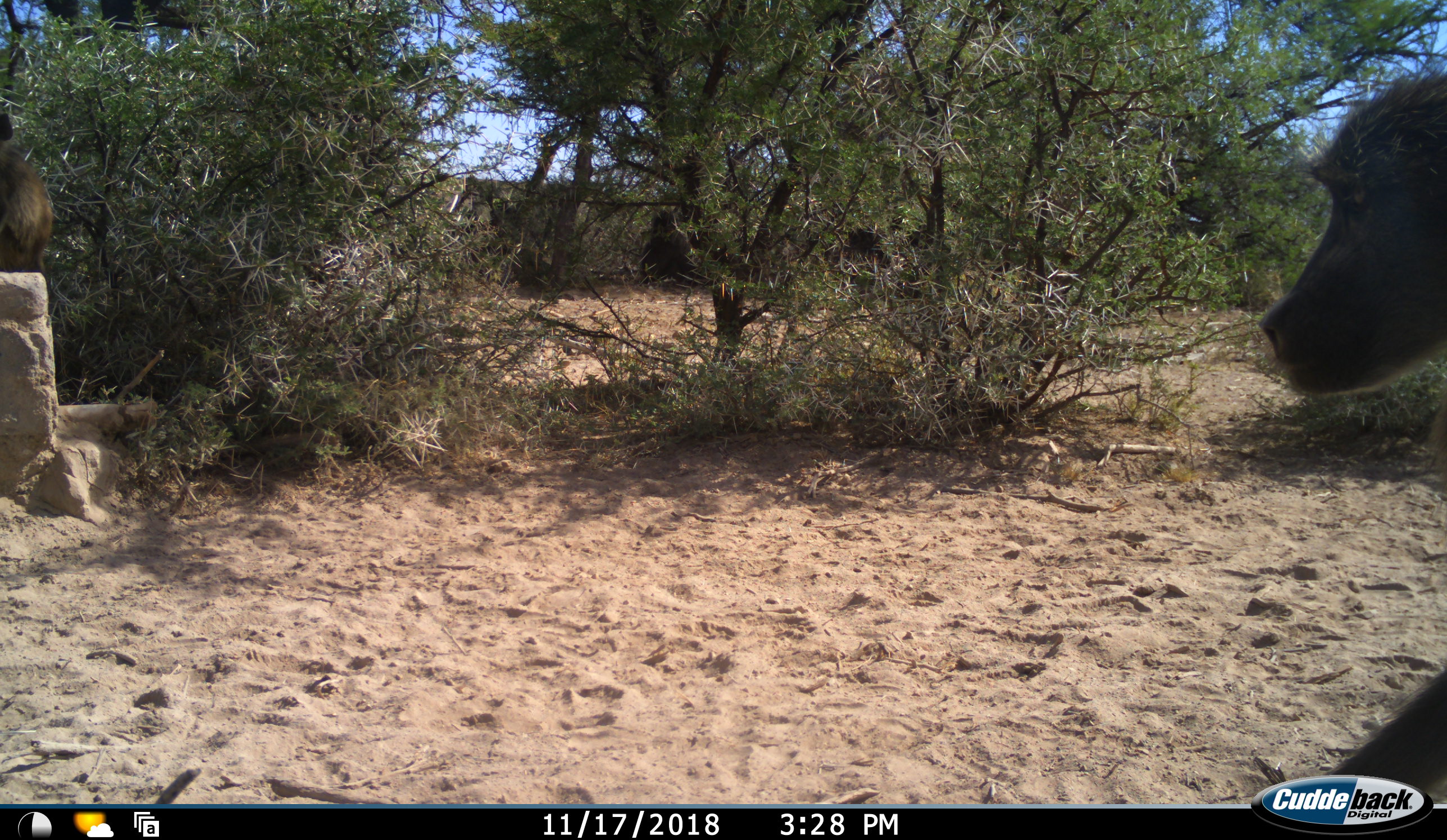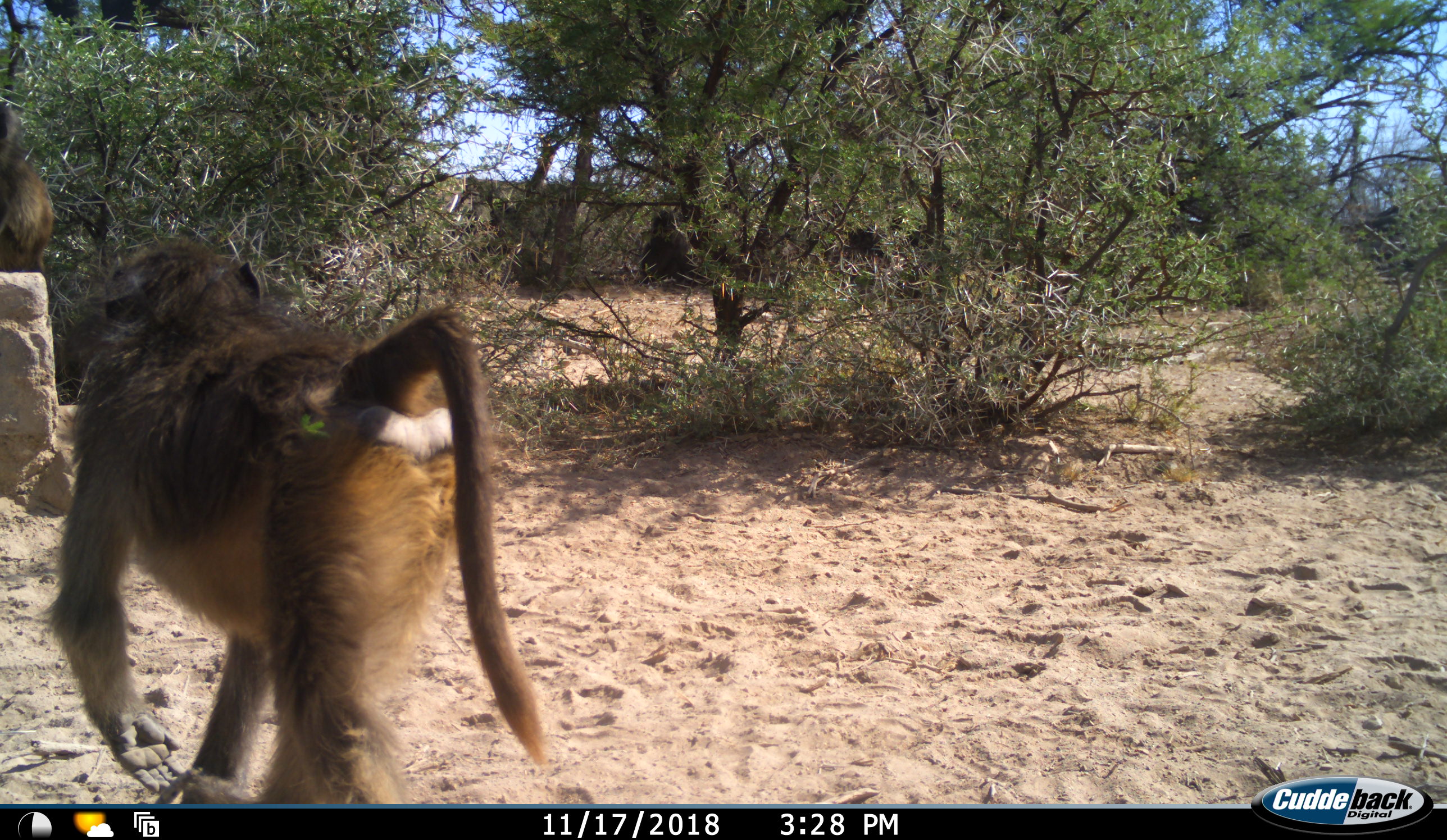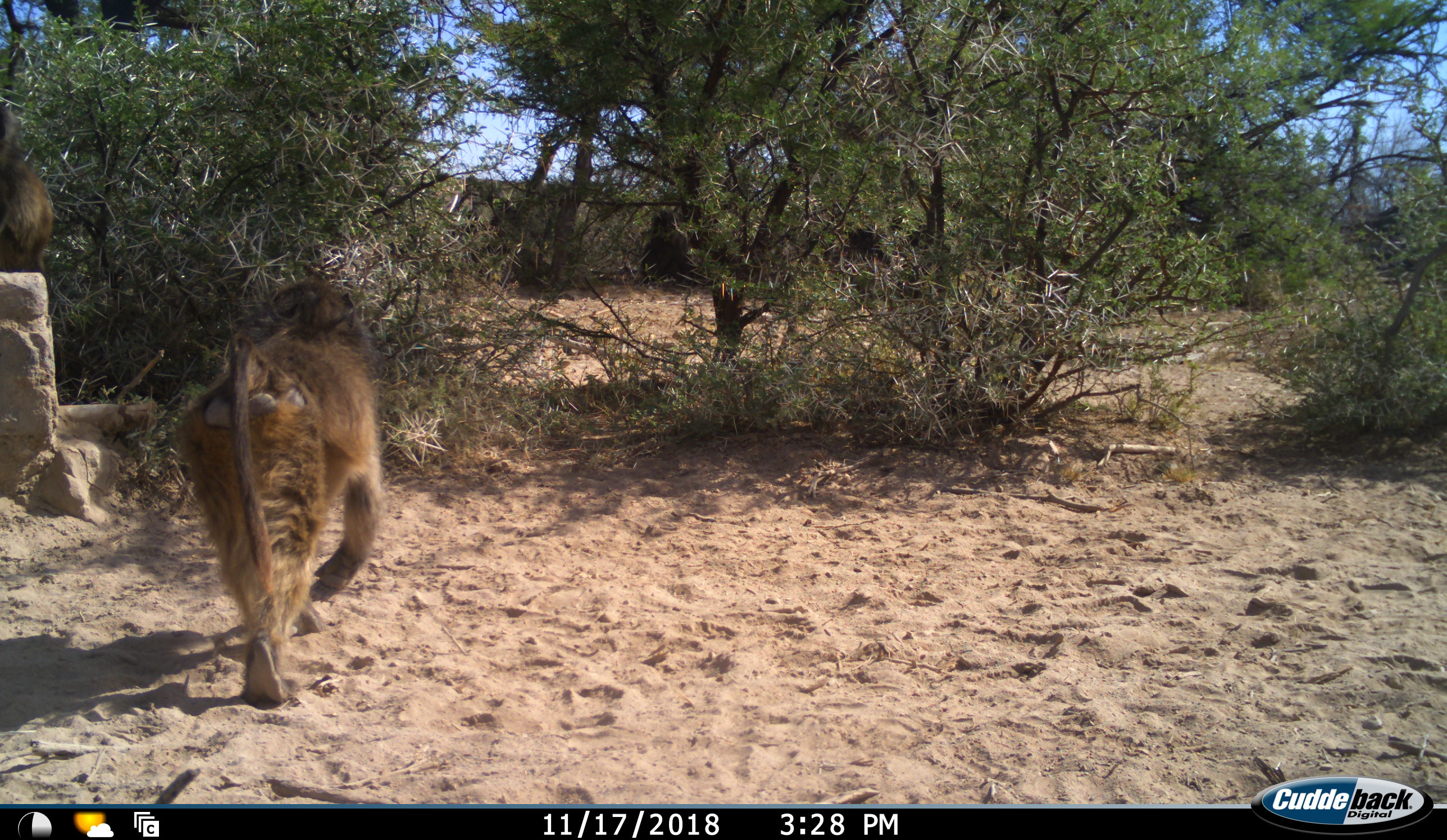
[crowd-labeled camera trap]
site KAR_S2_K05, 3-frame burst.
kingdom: Animalia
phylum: Chordata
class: Mammalia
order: Primates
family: Cercopithecidae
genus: Papio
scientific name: Papio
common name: baboon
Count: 1.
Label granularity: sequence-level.